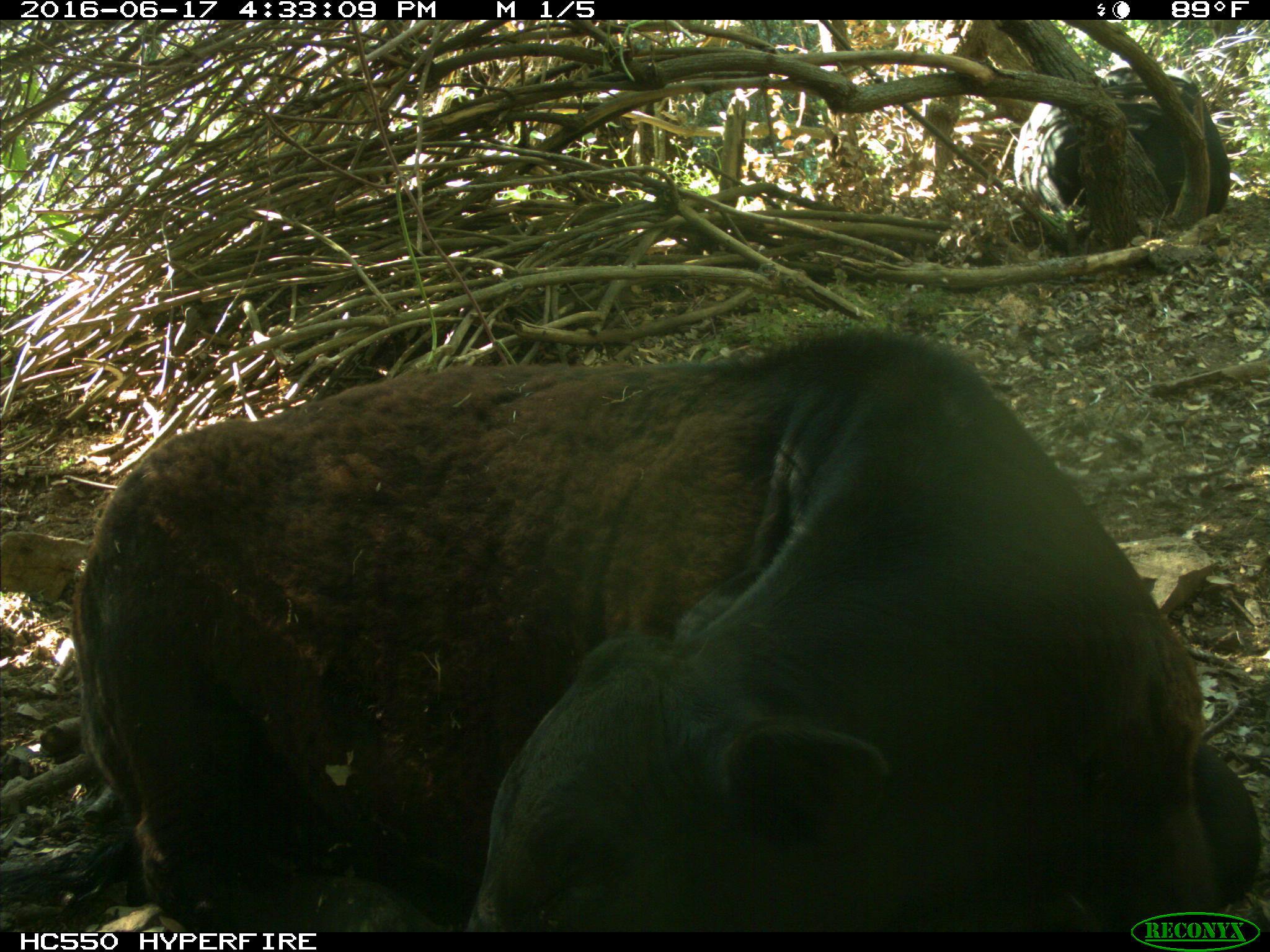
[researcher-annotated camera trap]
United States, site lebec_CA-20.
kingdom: Animalia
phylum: Chordata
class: Mammalia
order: Artiodactyla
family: Bovidae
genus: Bos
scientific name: Bos taurus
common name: domestic cow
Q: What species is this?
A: Bos taurus (domestic cow).